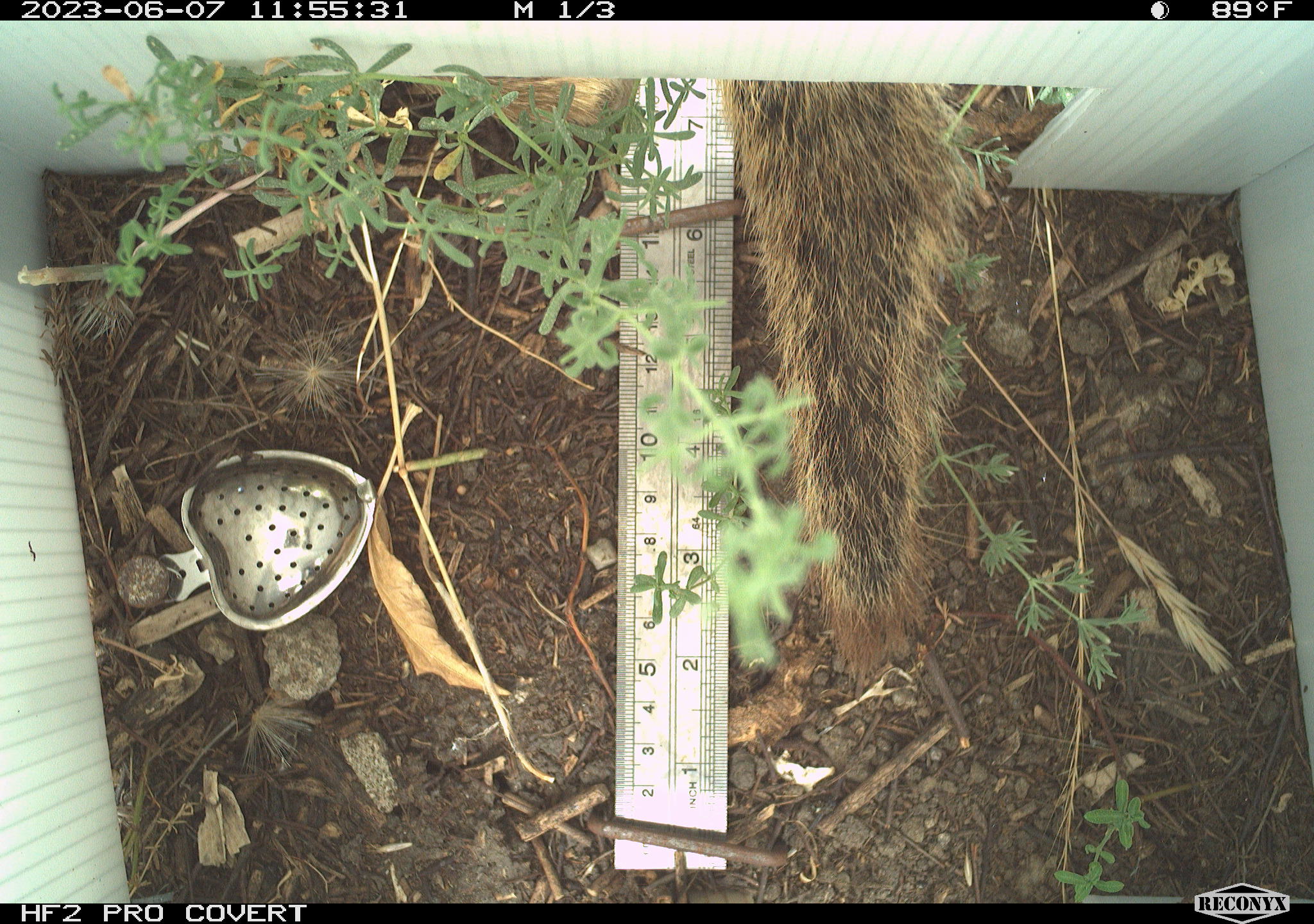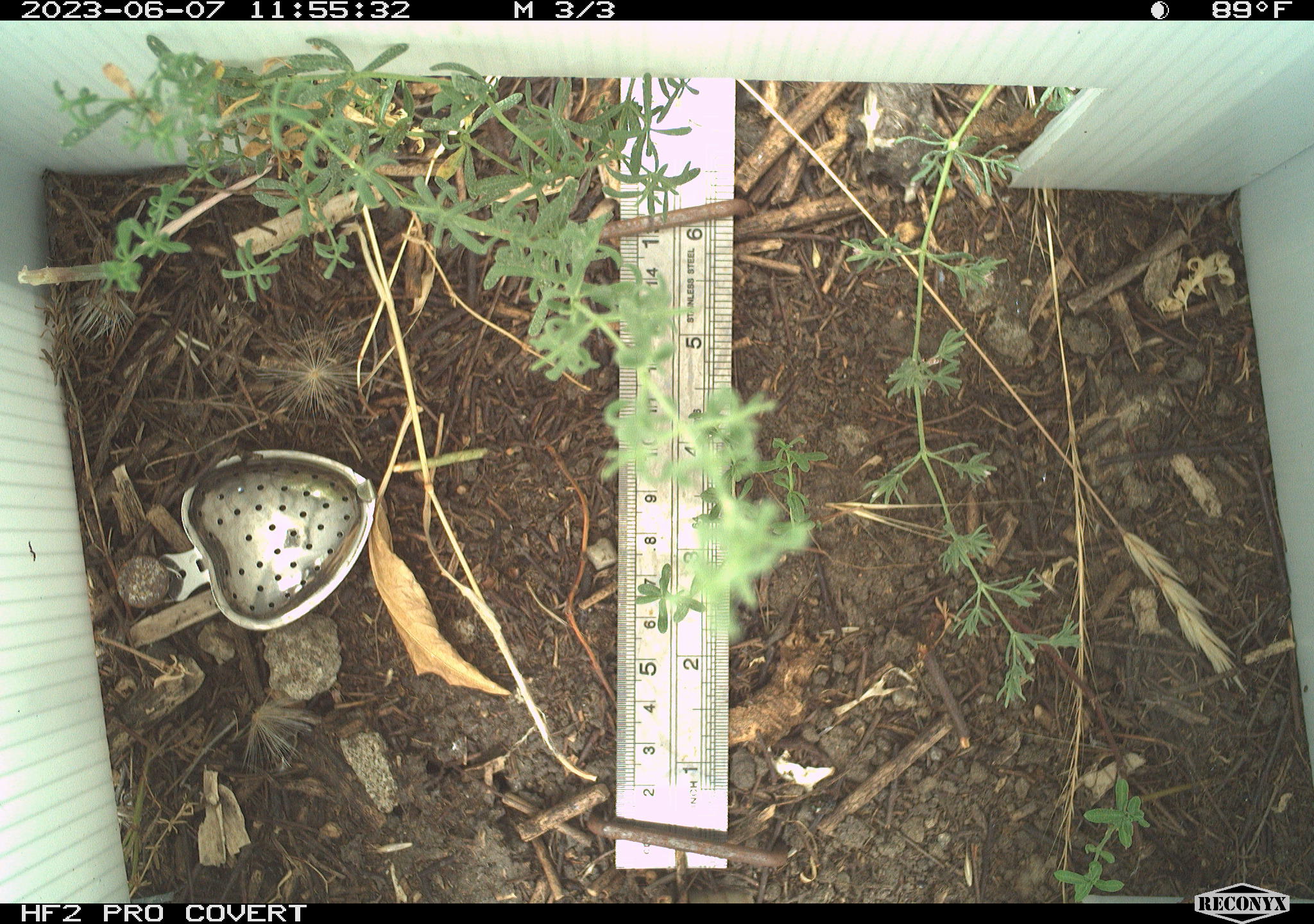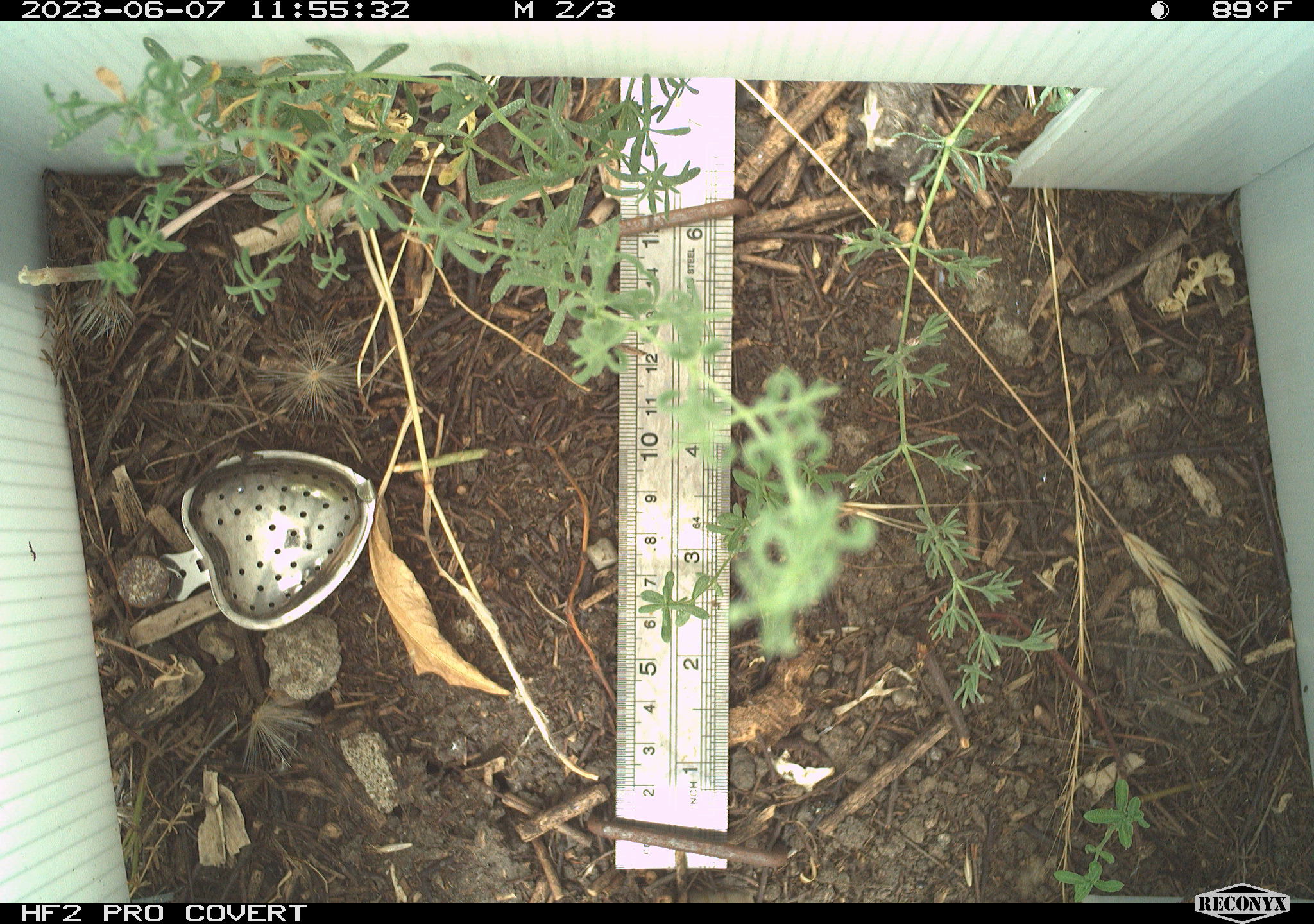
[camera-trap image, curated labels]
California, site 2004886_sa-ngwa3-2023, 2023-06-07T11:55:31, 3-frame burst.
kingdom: Animalia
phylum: Chordata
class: Mammalia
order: Rodentia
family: Sciuridae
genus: Otospermophilus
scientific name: Otospermophilus beecheyi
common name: california ground squirrel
California ground squirrel (Otospermophilus beecheyi).